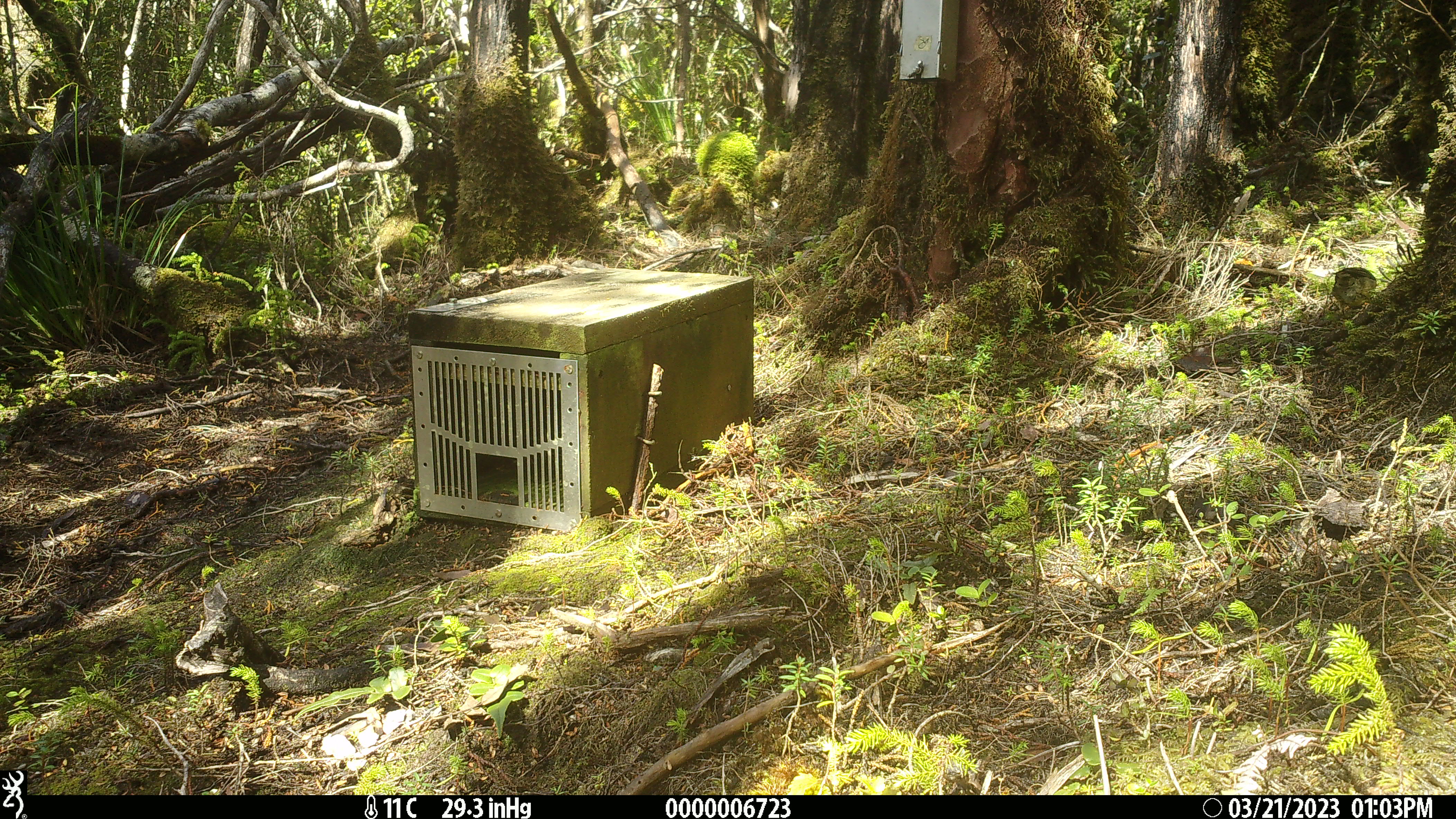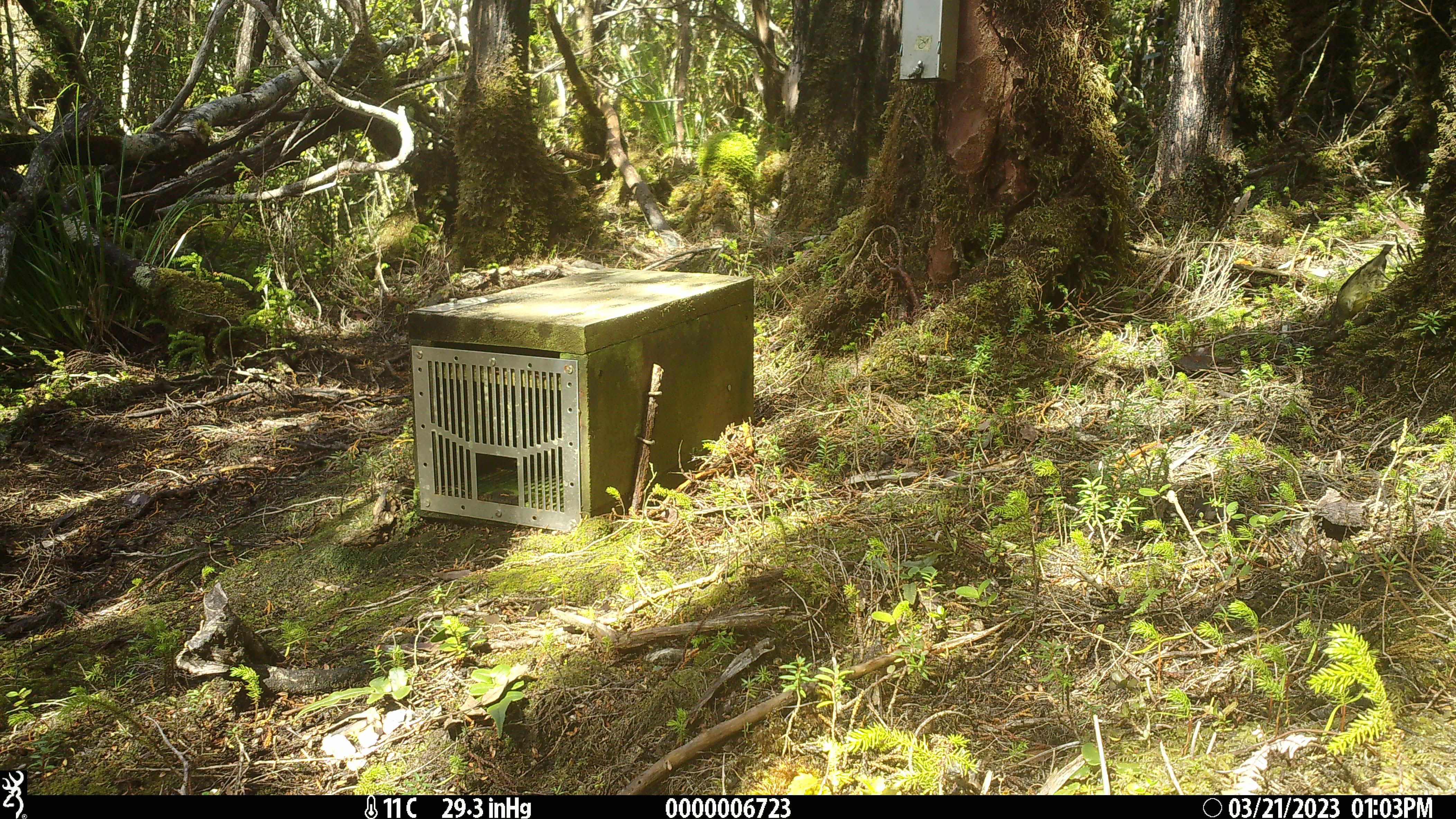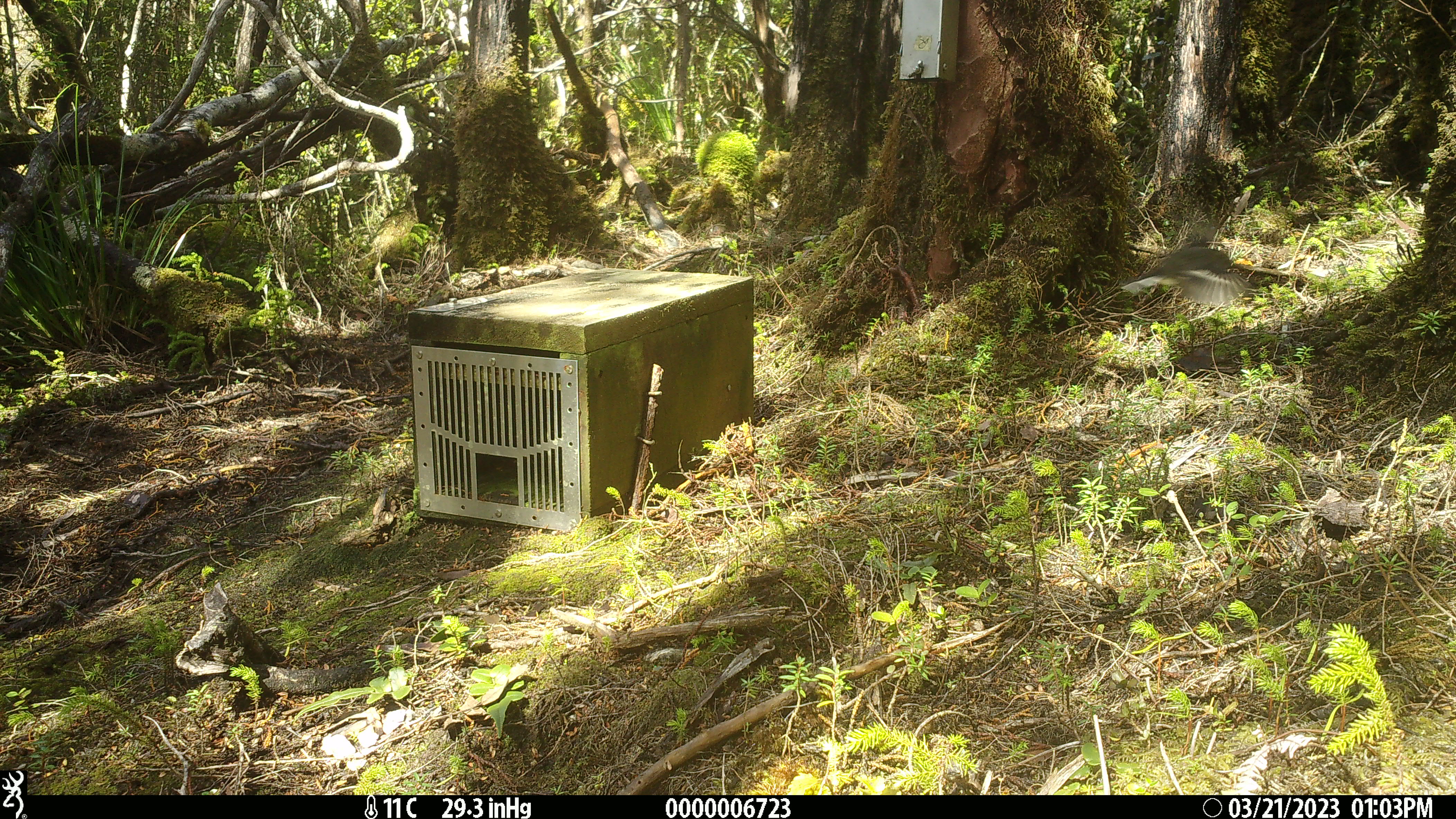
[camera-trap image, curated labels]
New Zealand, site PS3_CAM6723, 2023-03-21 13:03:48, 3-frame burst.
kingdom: Animalia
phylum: Chordata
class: Aves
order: Passeriformes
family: Petroicidae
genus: Petroica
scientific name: Petroica macrocephala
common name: tomtit